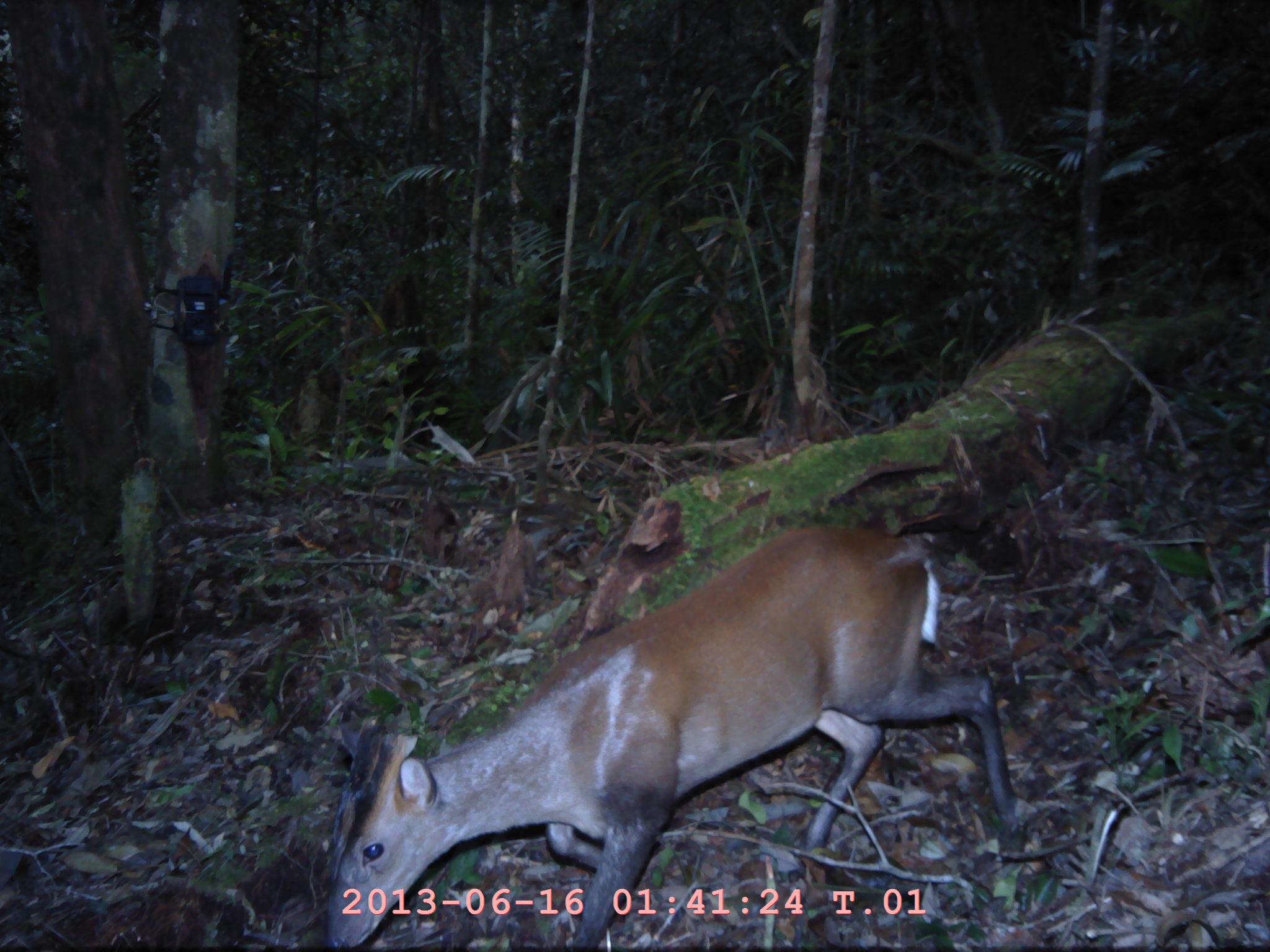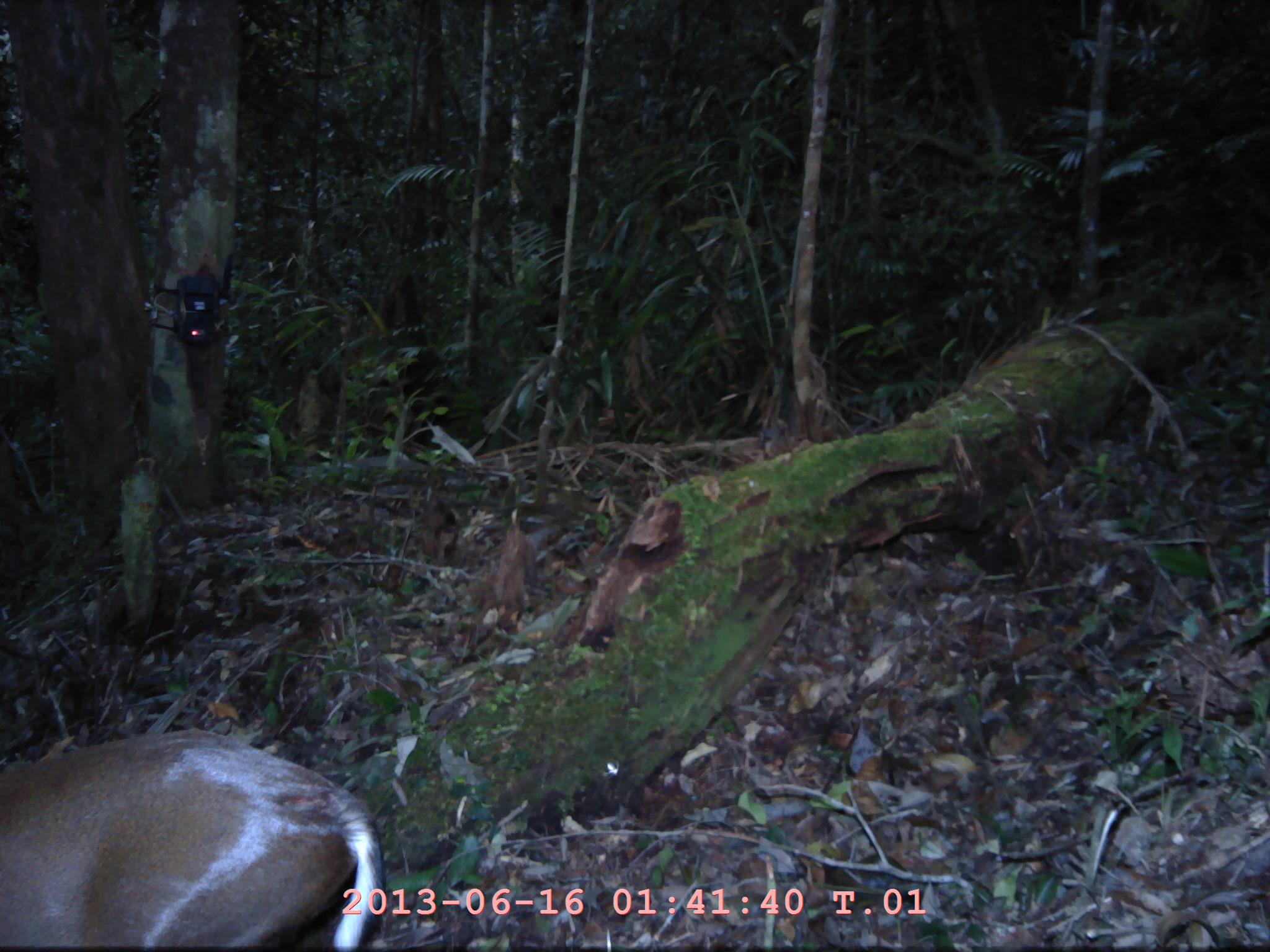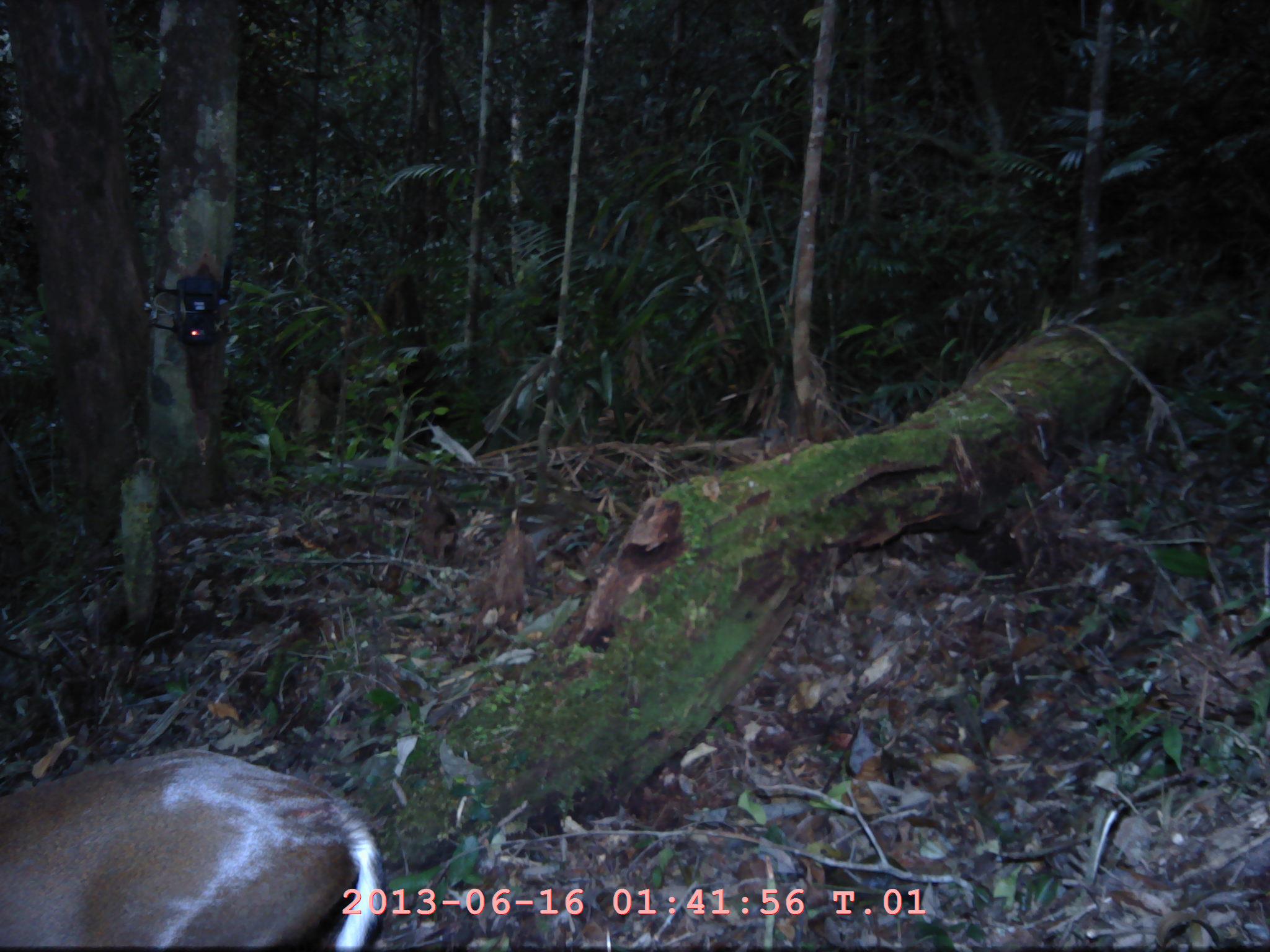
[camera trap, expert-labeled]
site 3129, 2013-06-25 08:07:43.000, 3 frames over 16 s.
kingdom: Animalia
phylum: Chordata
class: Mammalia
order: Artiodactyla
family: Cervidae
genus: Muntiacus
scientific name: Muntiacus muntjak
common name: southern red muntjac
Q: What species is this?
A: Muntiacus muntjak (southern red muntjac).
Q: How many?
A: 1.